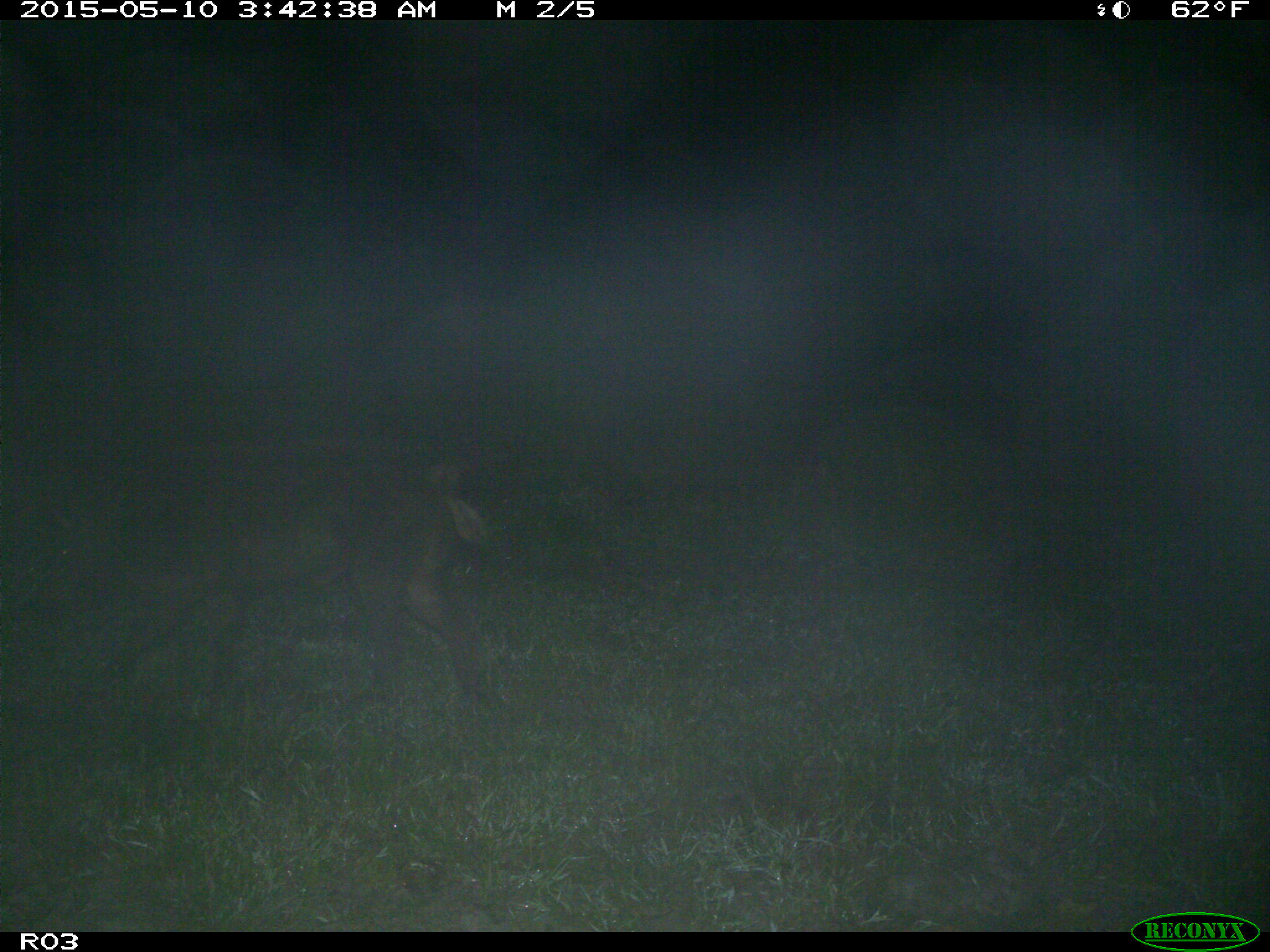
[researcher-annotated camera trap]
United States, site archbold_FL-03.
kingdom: Animalia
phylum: Chordata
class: Mammalia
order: Artiodactyla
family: Suidae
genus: Sus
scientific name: Sus scrofa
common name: wild boar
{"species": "Sus scrofa (wild boar)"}